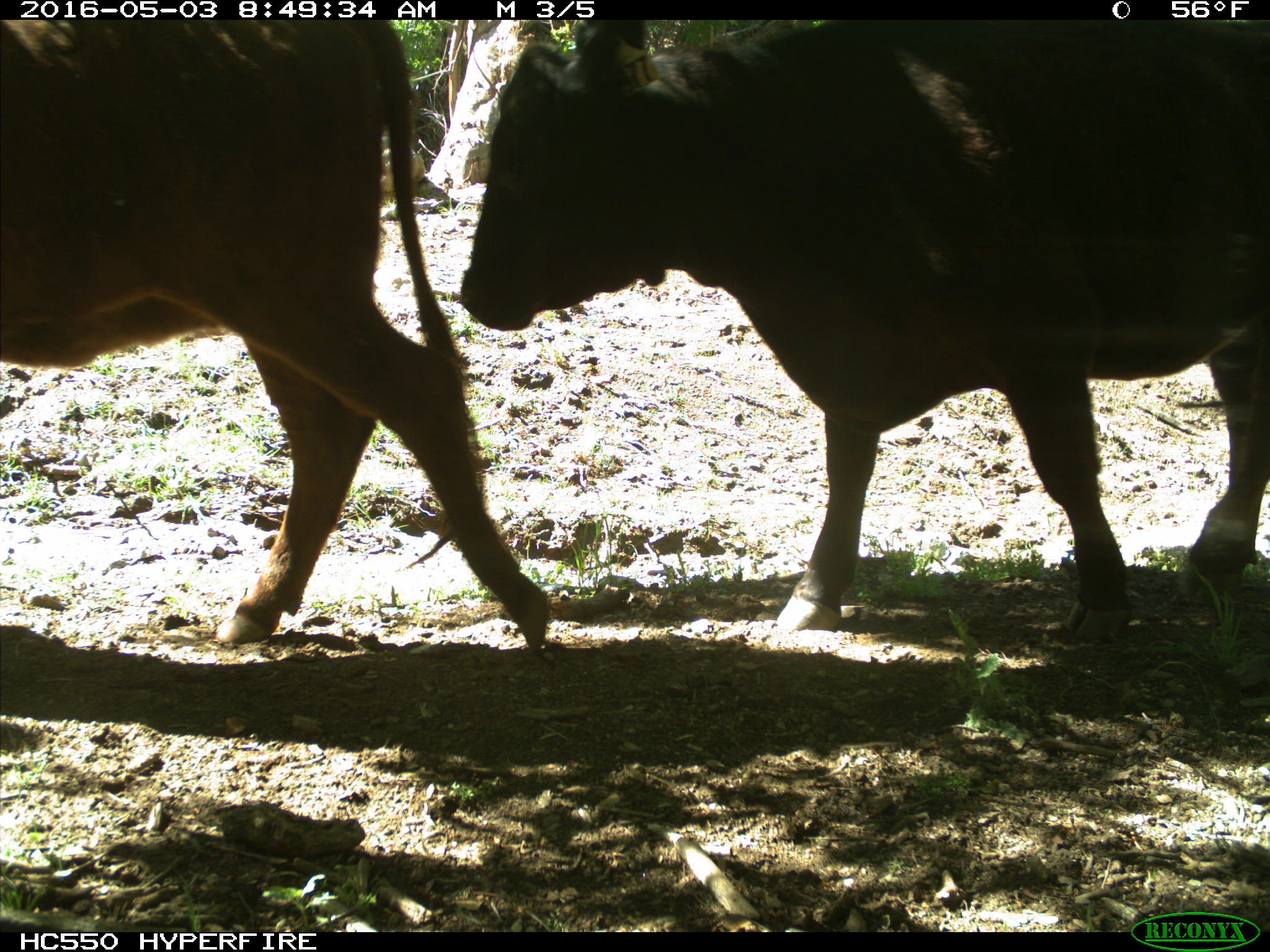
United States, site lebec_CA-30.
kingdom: Animalia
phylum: Chordata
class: Mammalia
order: Artiodactyla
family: Bovidae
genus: Bos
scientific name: Bos taurus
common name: domestic cow